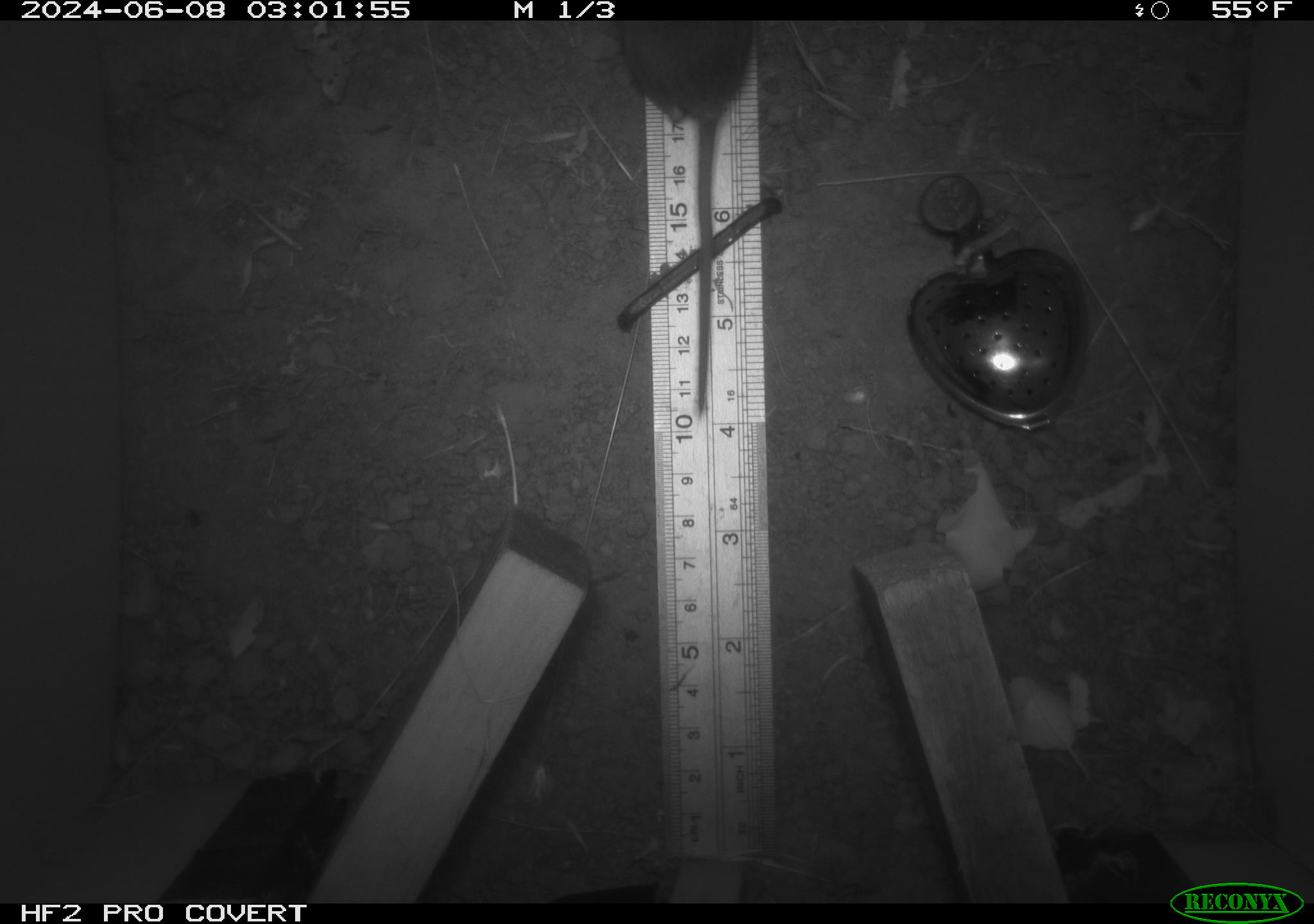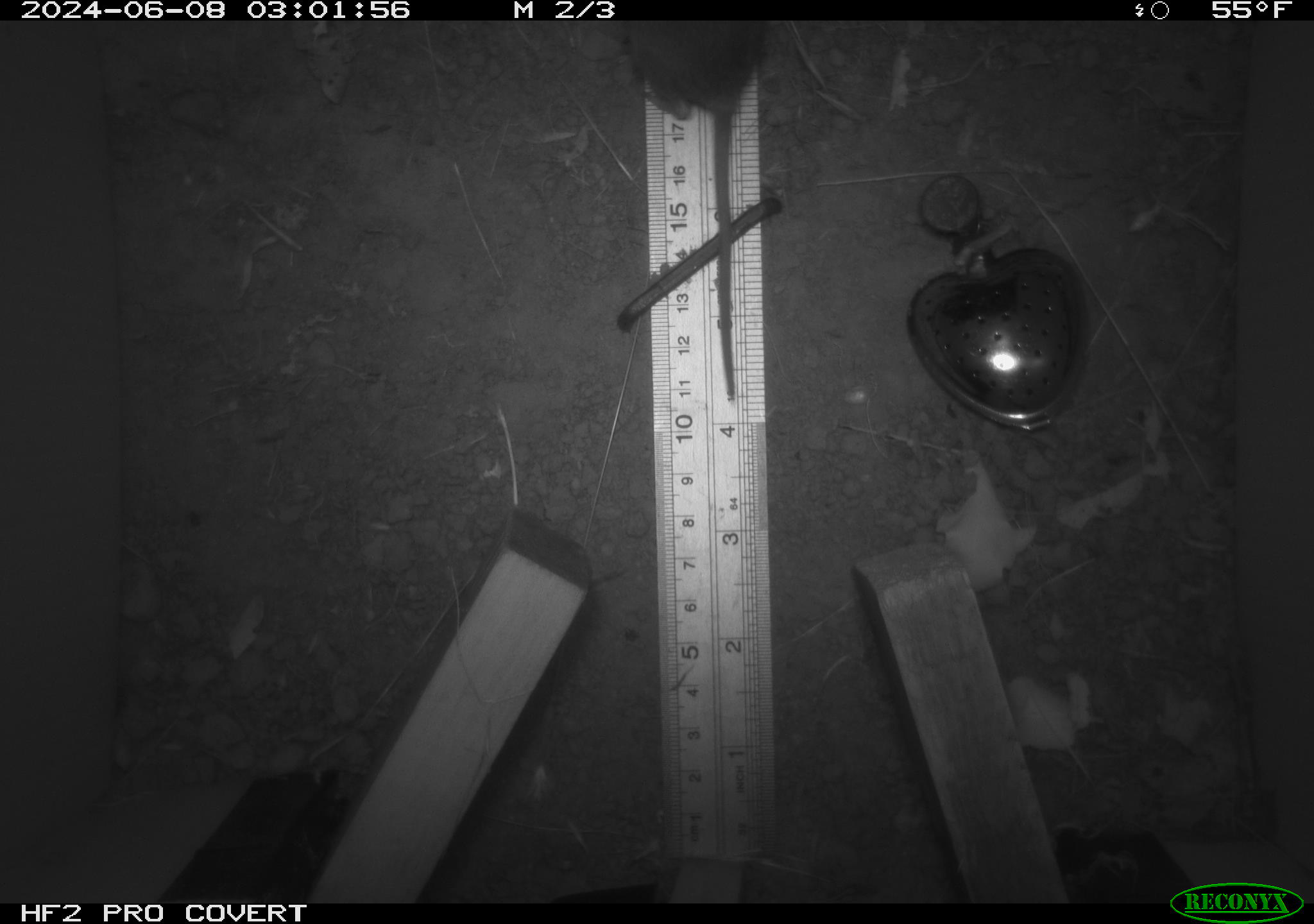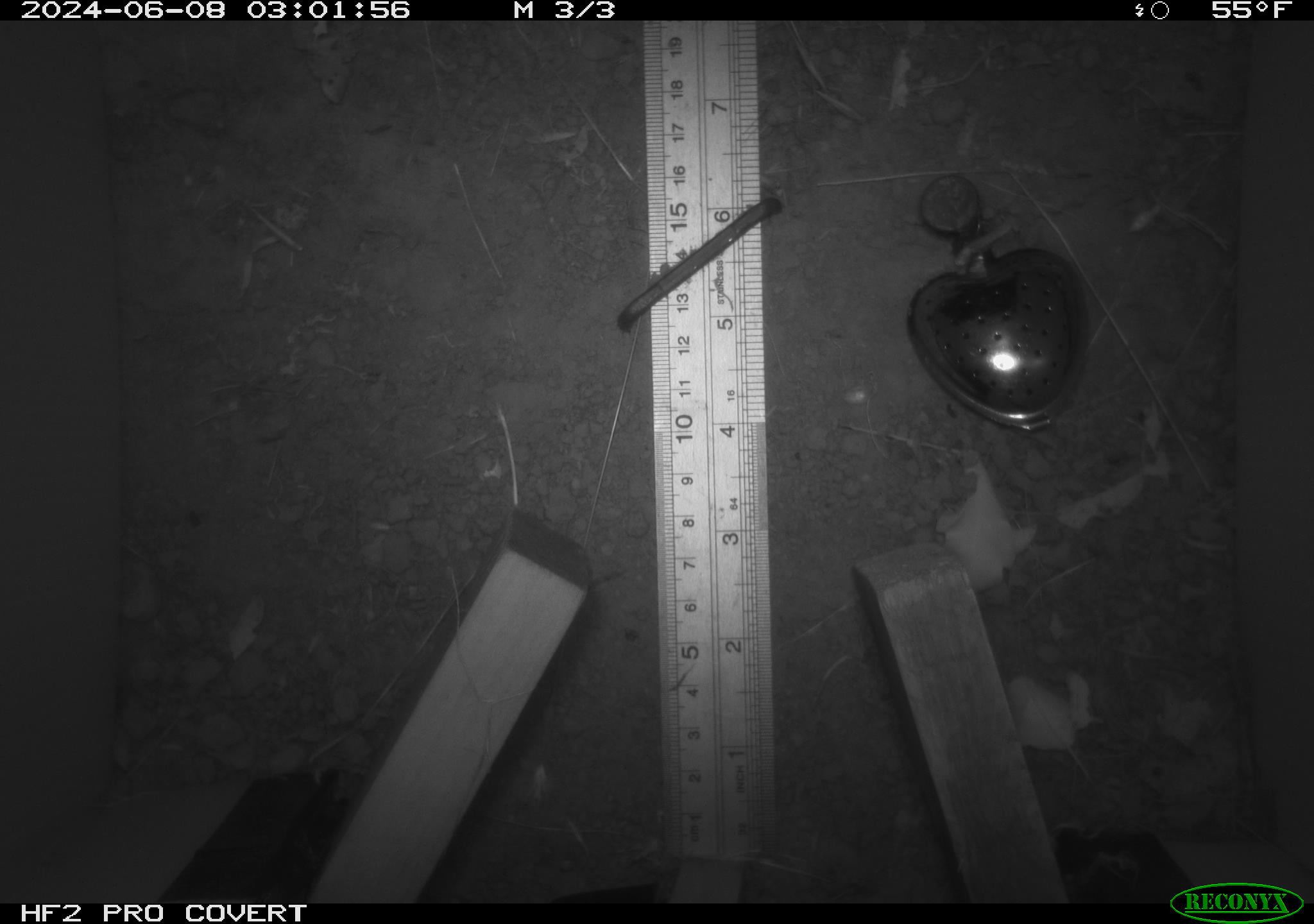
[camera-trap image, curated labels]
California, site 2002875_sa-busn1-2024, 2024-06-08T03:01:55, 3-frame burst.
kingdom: Animalia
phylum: Chordata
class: Mammalia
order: Rodentia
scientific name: Rodentia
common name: rodent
Rodent (Rodentia).